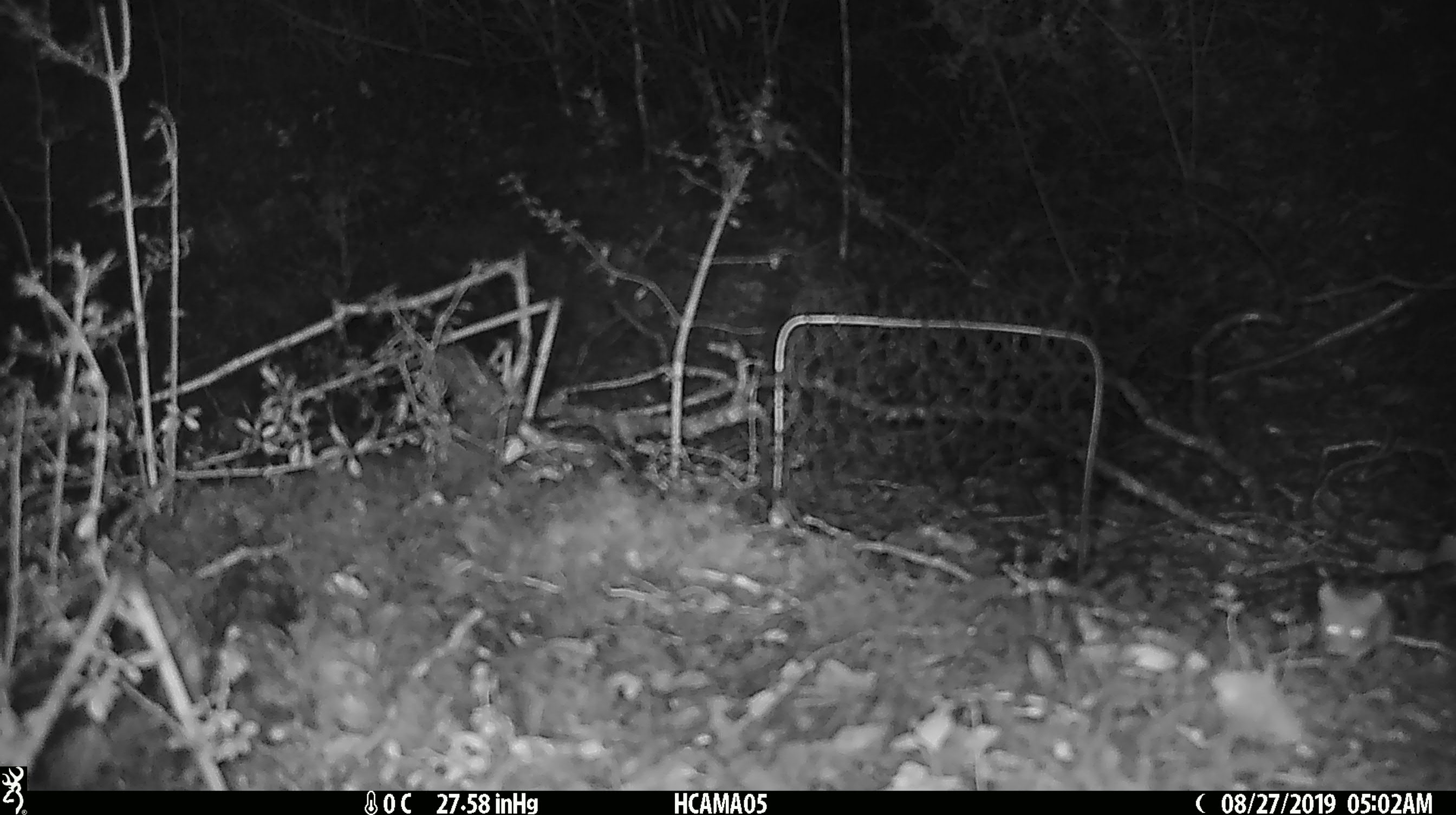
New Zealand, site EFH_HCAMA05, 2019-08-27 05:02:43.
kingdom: Animalia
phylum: Chordata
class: Mammalia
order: Rodentia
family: Muridae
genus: Mus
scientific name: Mus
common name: mouse